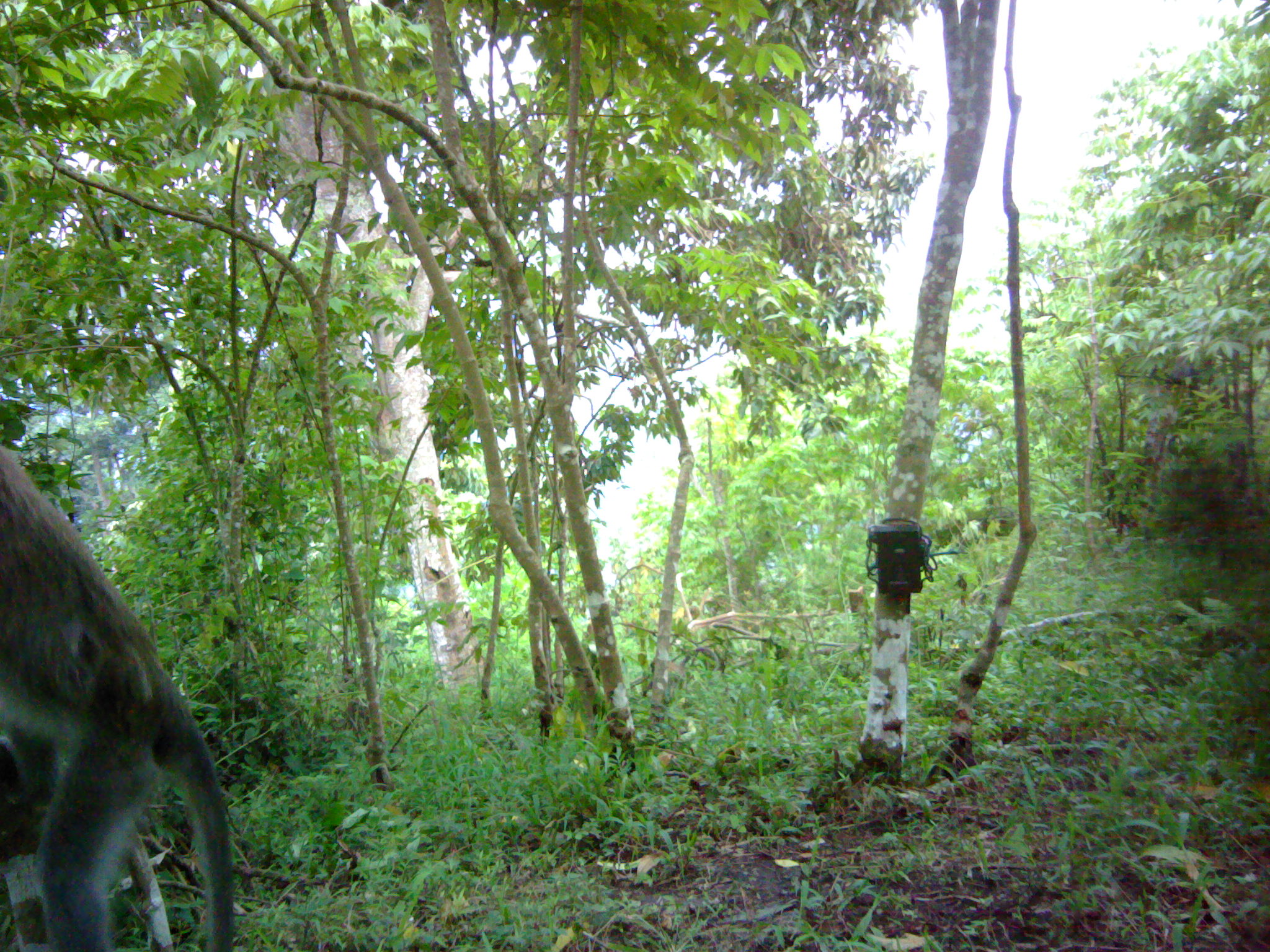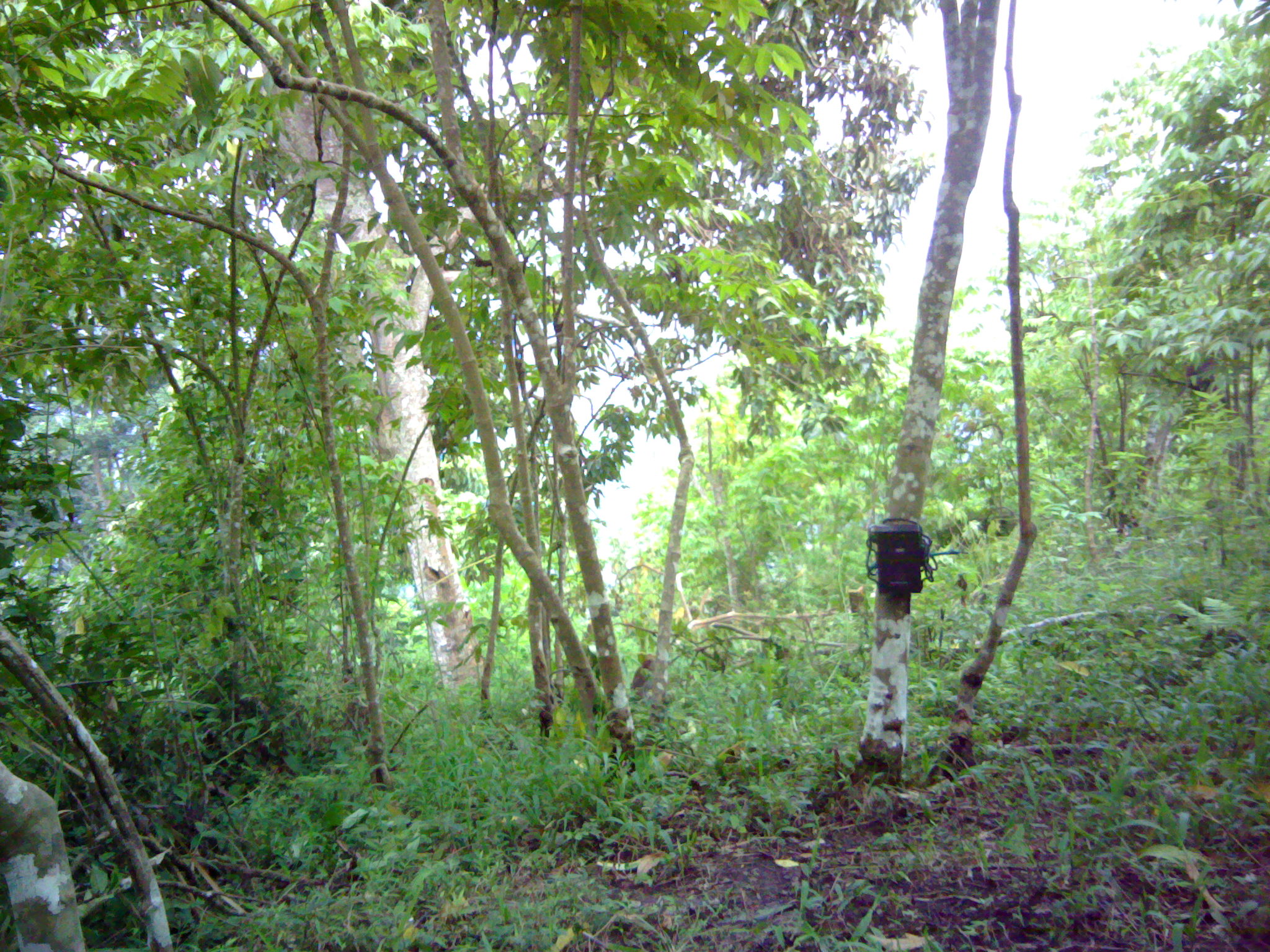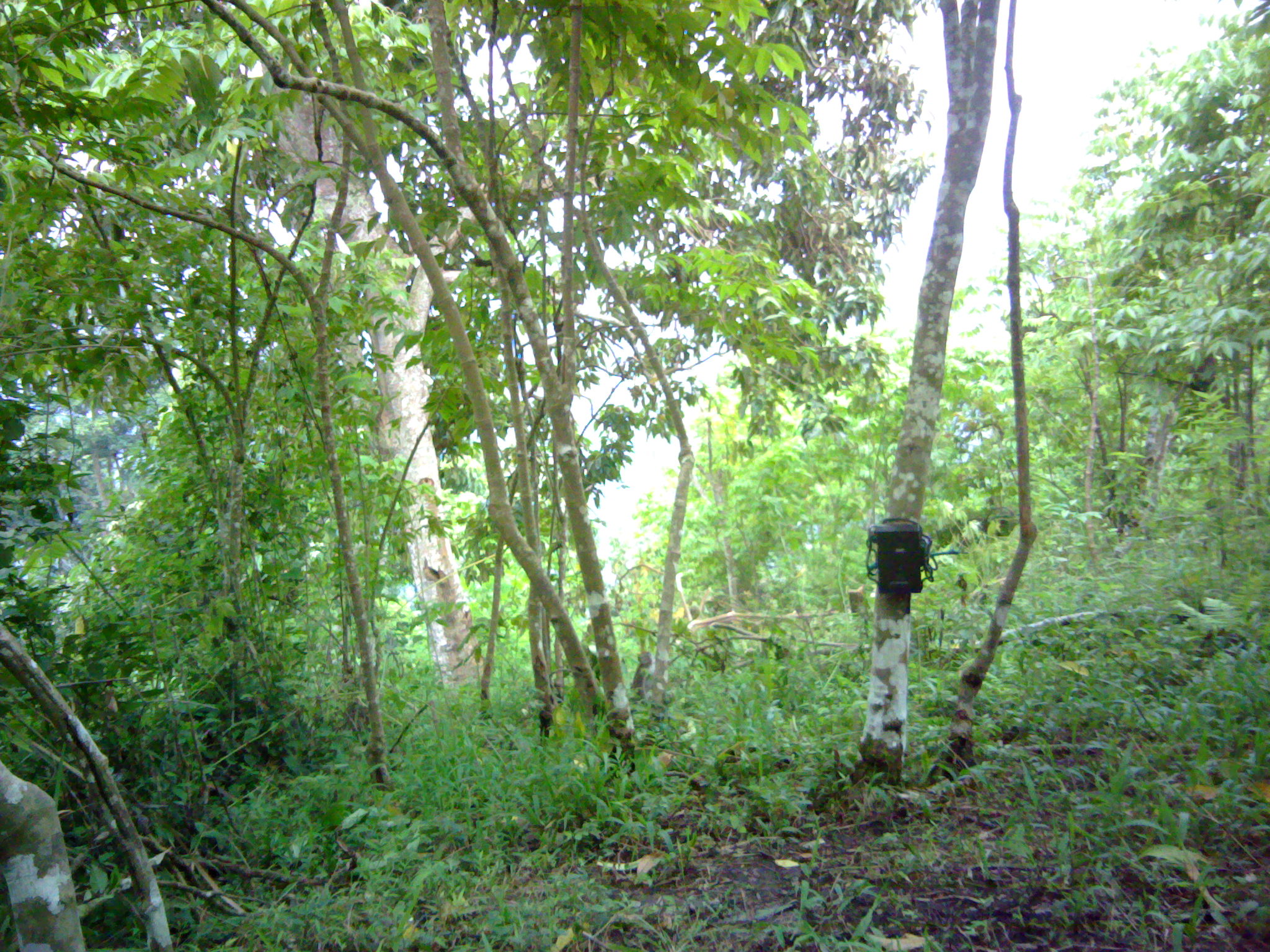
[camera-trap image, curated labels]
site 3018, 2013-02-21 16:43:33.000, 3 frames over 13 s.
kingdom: Animalia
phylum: Chordata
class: Mammalia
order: Primates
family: Cercopithecidae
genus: Macaca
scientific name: Macaca fascicularis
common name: crab-eating macaque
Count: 1.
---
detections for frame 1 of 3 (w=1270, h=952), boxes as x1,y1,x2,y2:
macaca fascicularis: 0,437,233,952